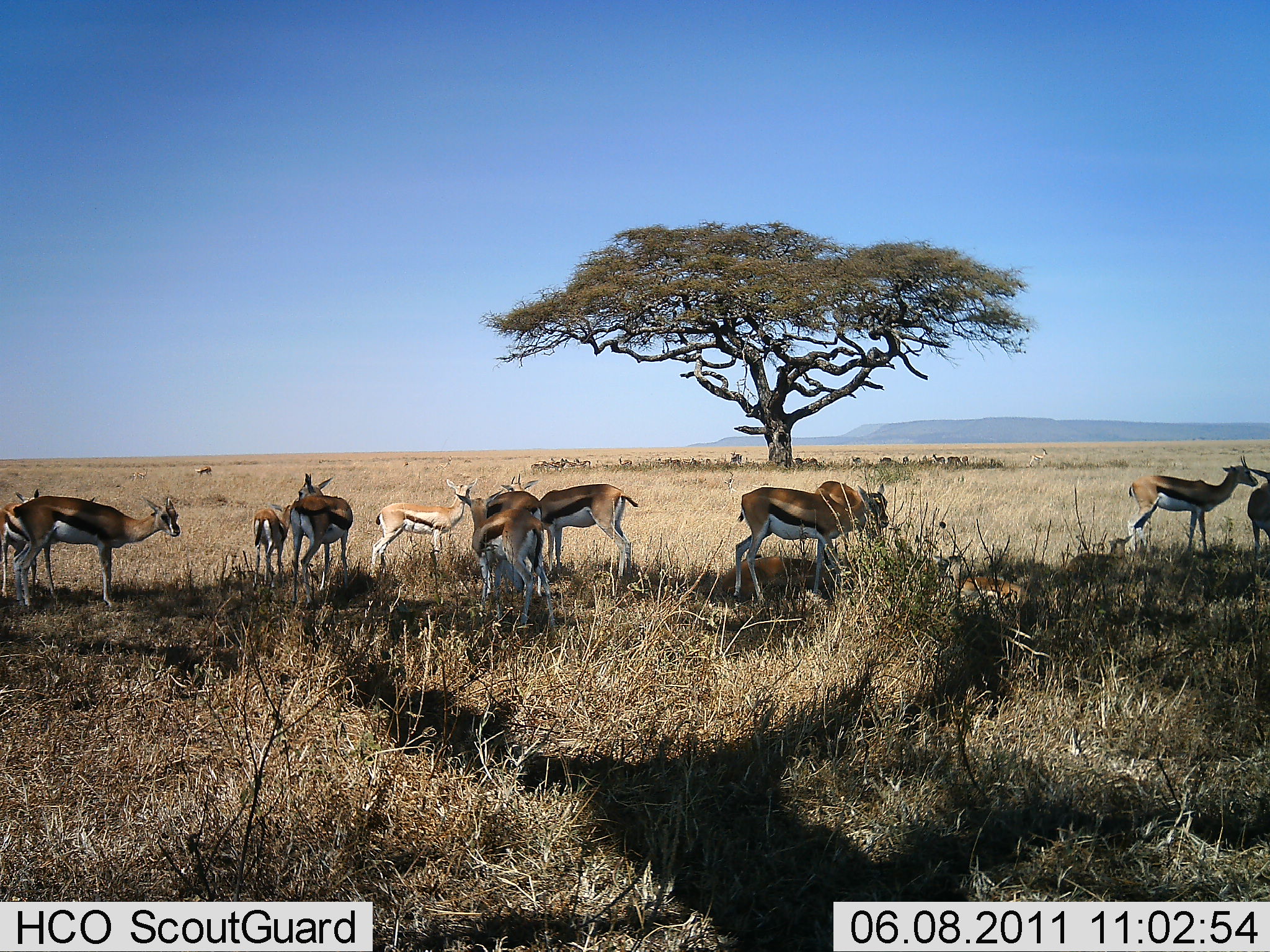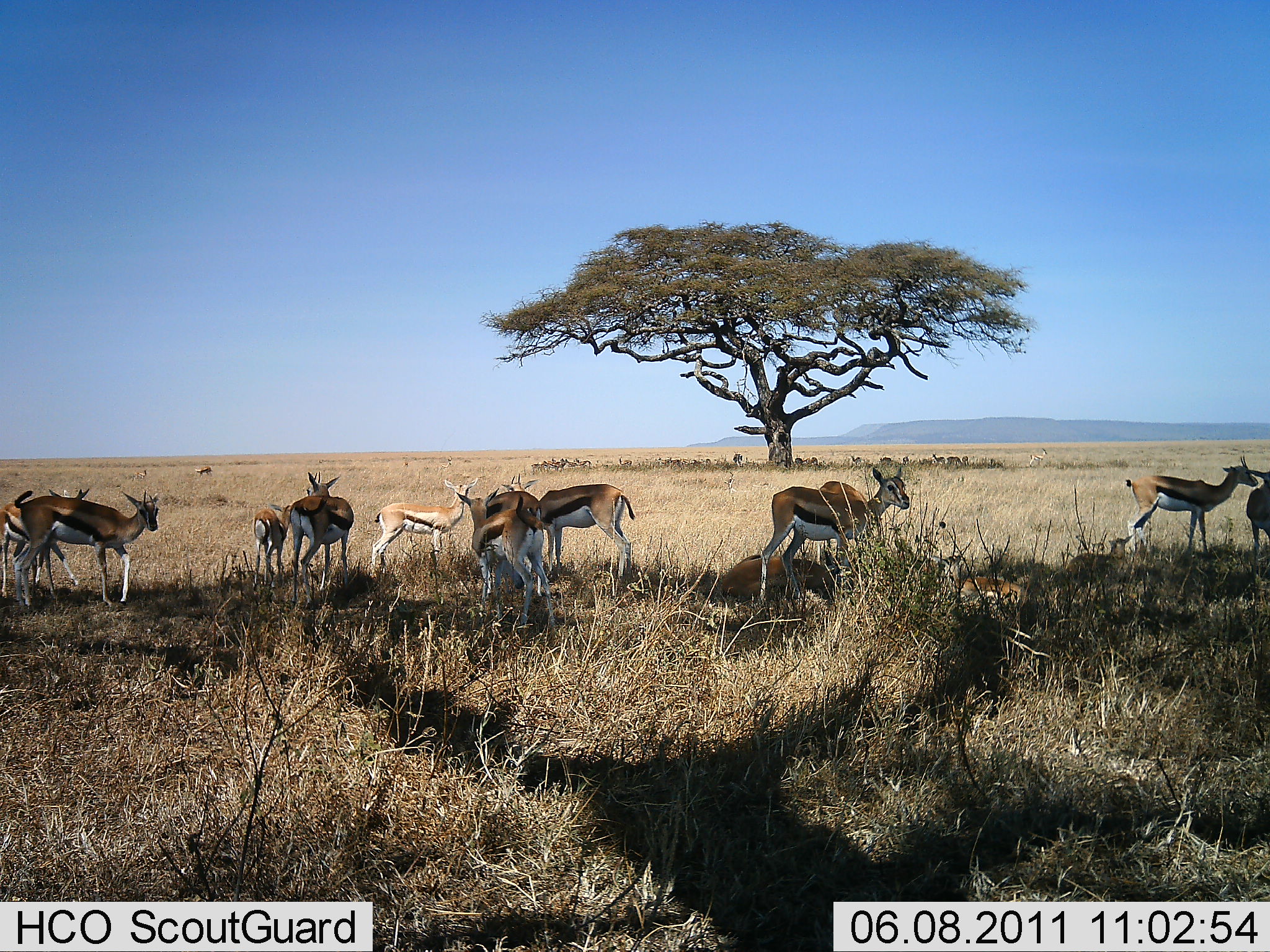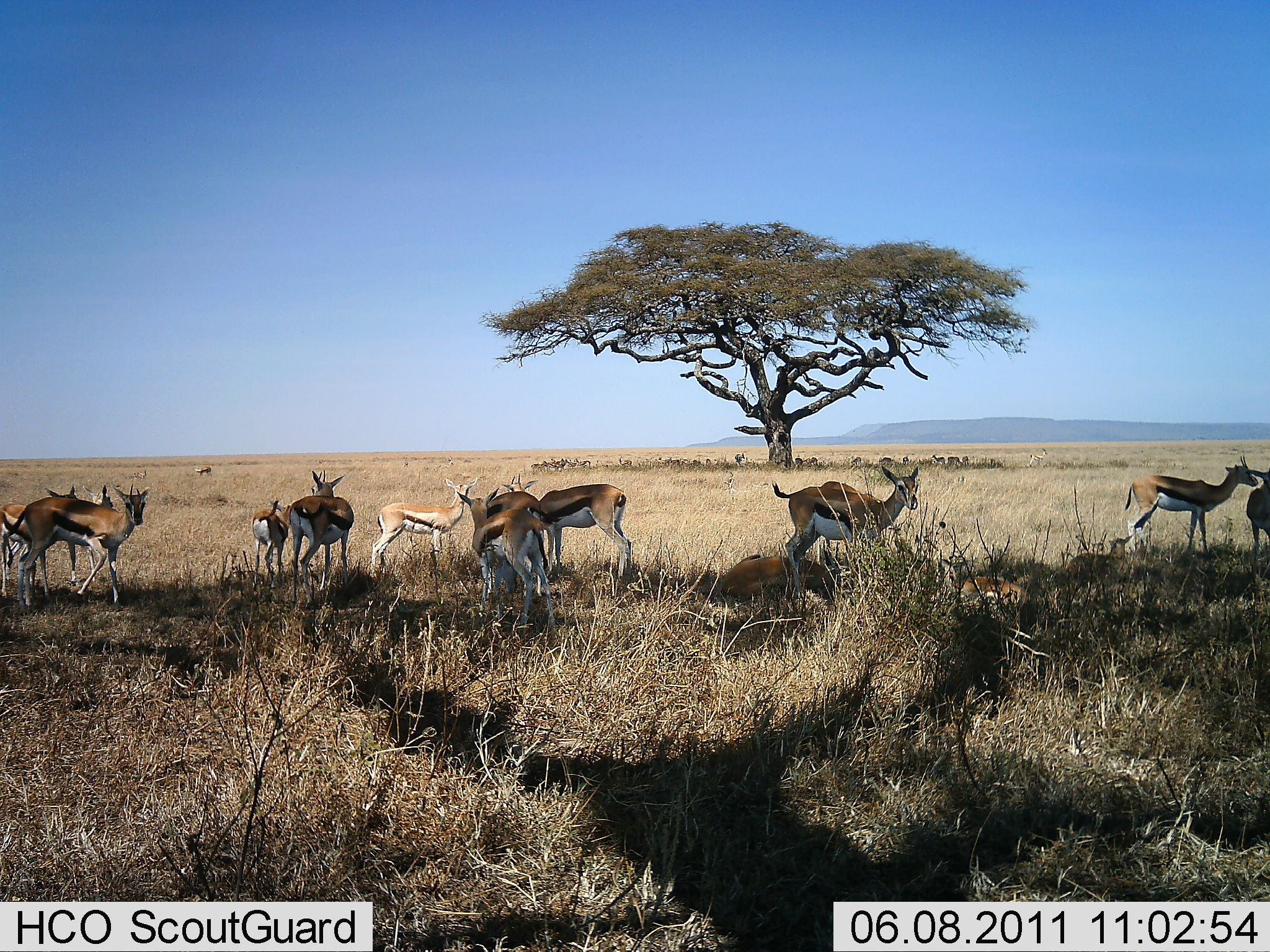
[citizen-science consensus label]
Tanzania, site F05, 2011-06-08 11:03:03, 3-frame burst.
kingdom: Animalia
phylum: Chordata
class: Mammalia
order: Artiodactyla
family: Bovidae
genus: Eudorcas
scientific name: Eudorcas thomsonii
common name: thomson's gazelle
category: gazellethomsons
Gazellethomsons (thomson's gazelle) (Eudorcas thomsonii), count 11-50. Behavior (volunteer vote fractions): standing 92%, resting 46%, moving 31%, interacting 15%. Young present (vote fraction): 38%. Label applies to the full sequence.